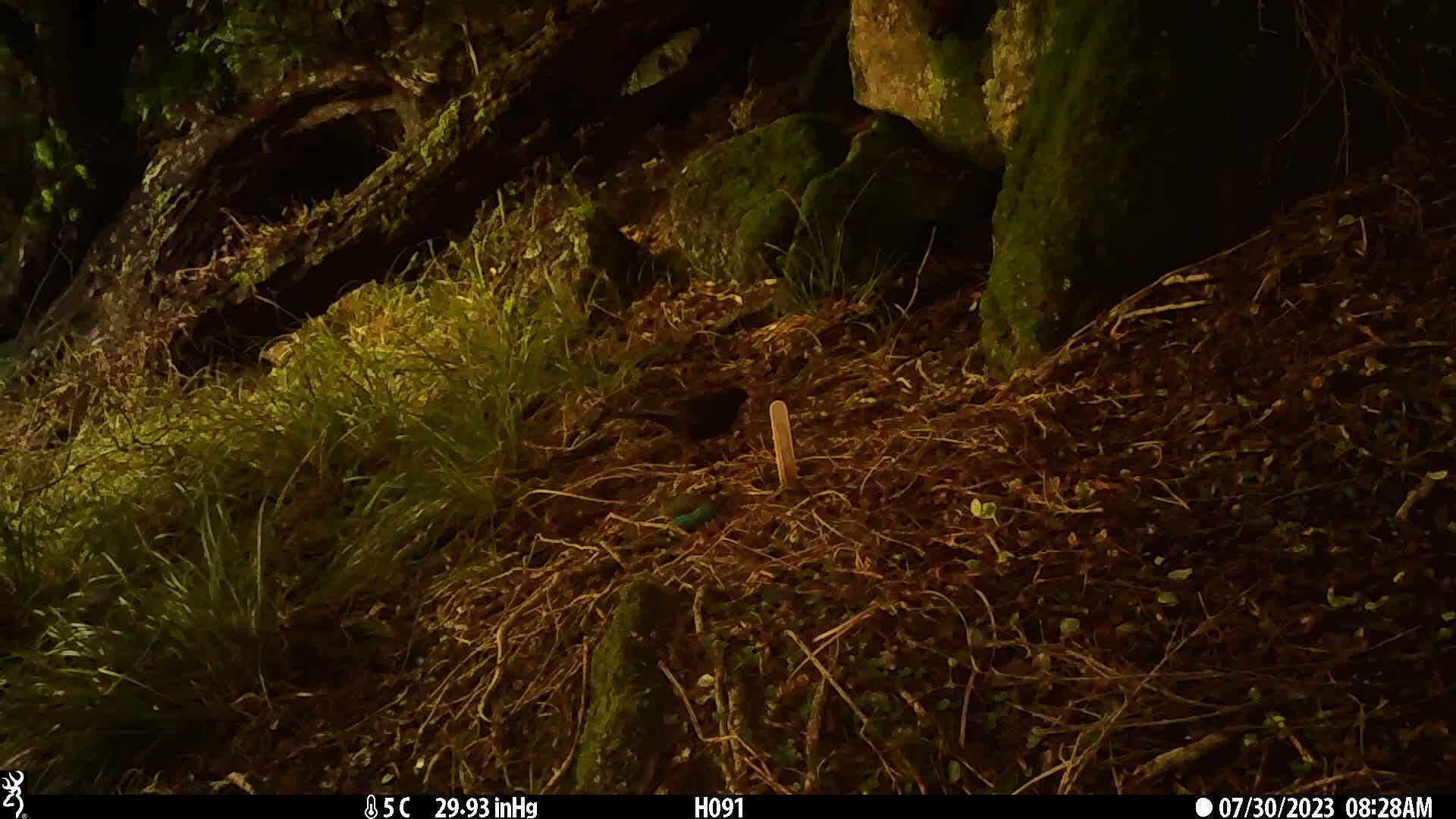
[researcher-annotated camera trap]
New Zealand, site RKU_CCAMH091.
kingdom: Animalia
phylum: Chordata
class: Aves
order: Passeriformes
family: Turdidae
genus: Turdus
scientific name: Turdus merula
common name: eurasian blackbird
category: blackbird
Blackbird (eurasian blackbird) (Turdus merula).